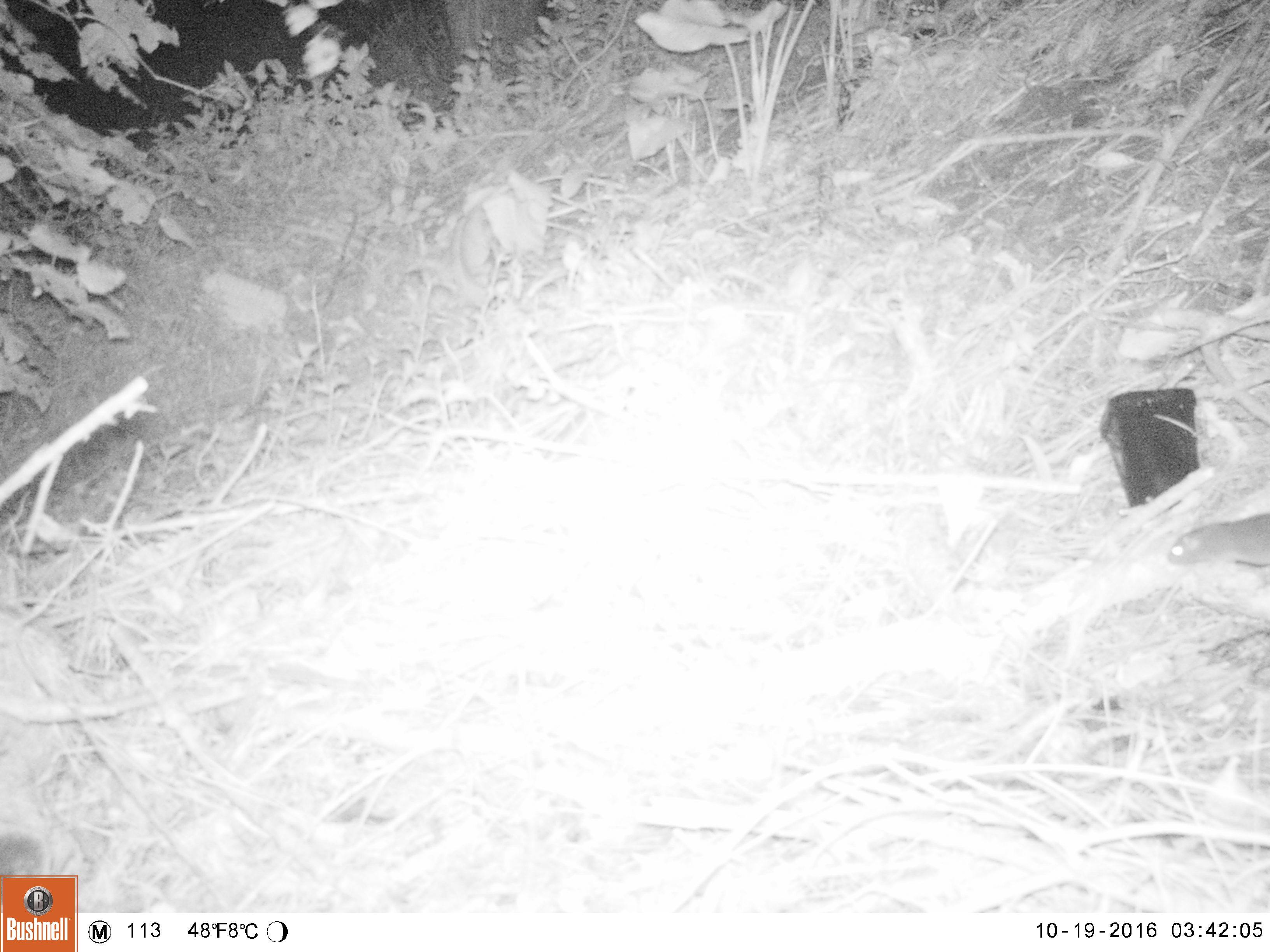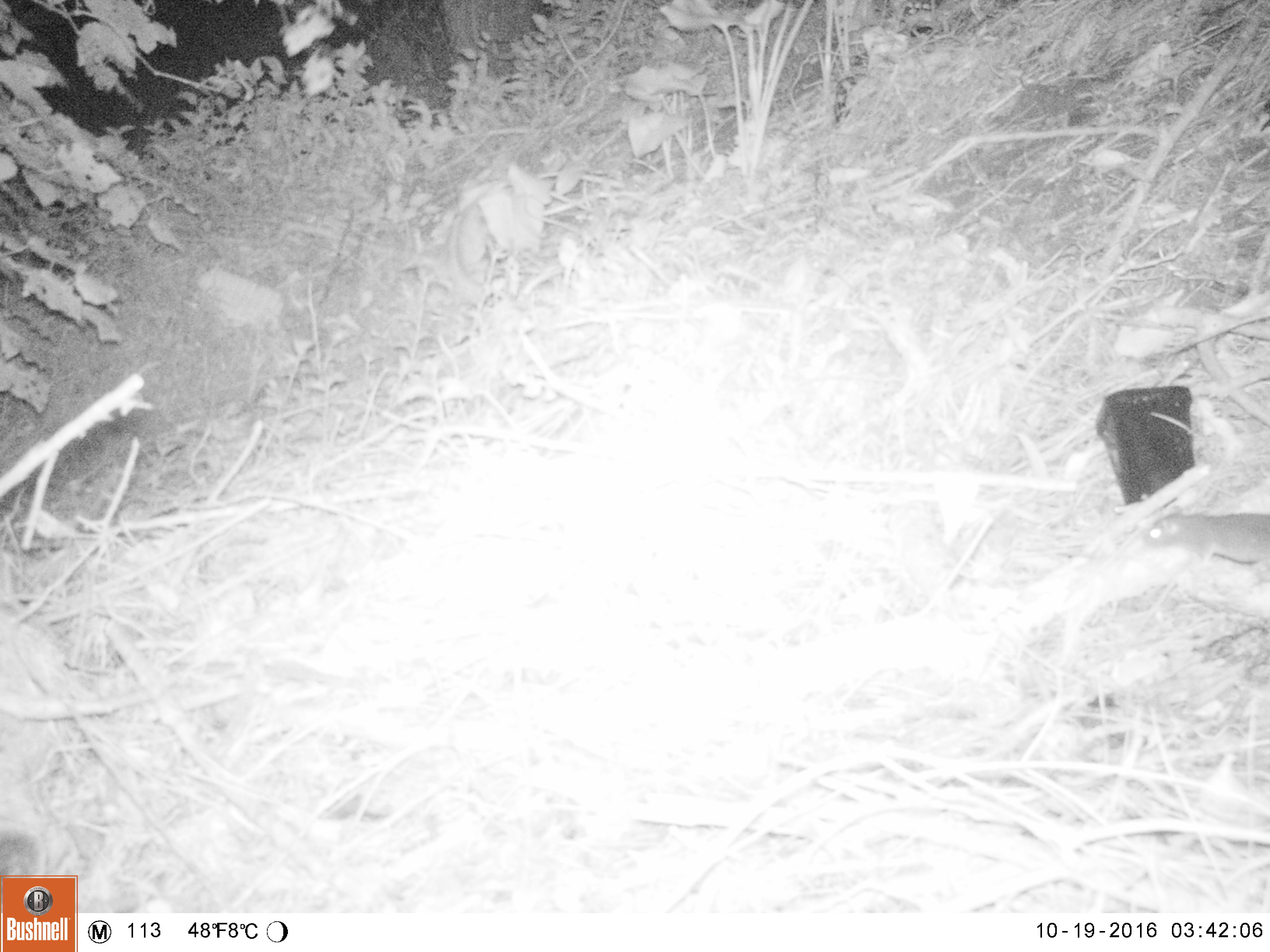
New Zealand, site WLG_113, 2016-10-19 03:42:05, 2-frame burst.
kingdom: Animalia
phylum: Chordata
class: Mammalia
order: Rodentia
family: Muridae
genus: Rattus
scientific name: Rattus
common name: rat